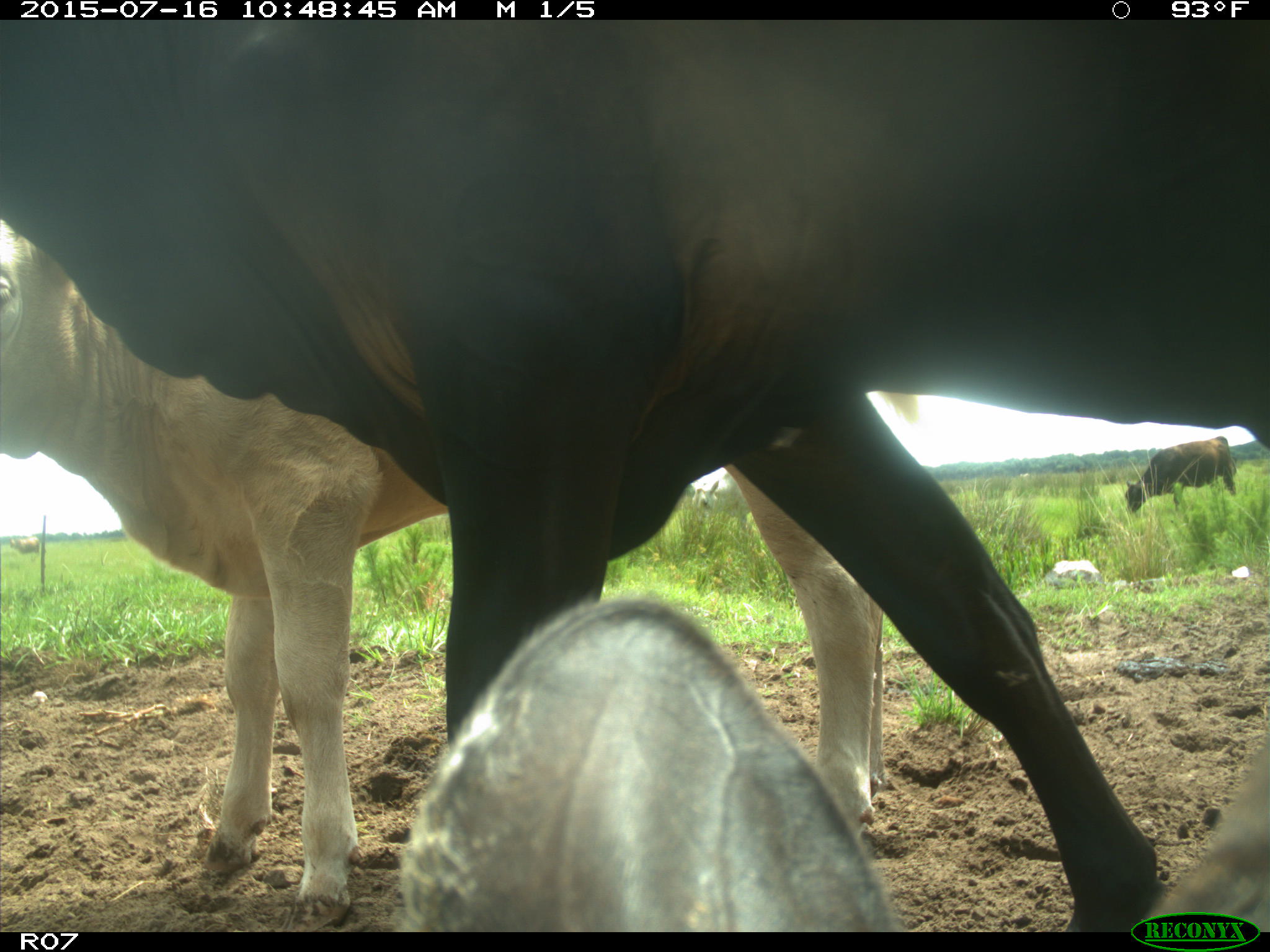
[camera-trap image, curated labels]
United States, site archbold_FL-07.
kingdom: Animalia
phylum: Chordata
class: Mammalia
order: Artiodactyla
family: Bovidae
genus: Bos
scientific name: Bos taurus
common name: domestic cow